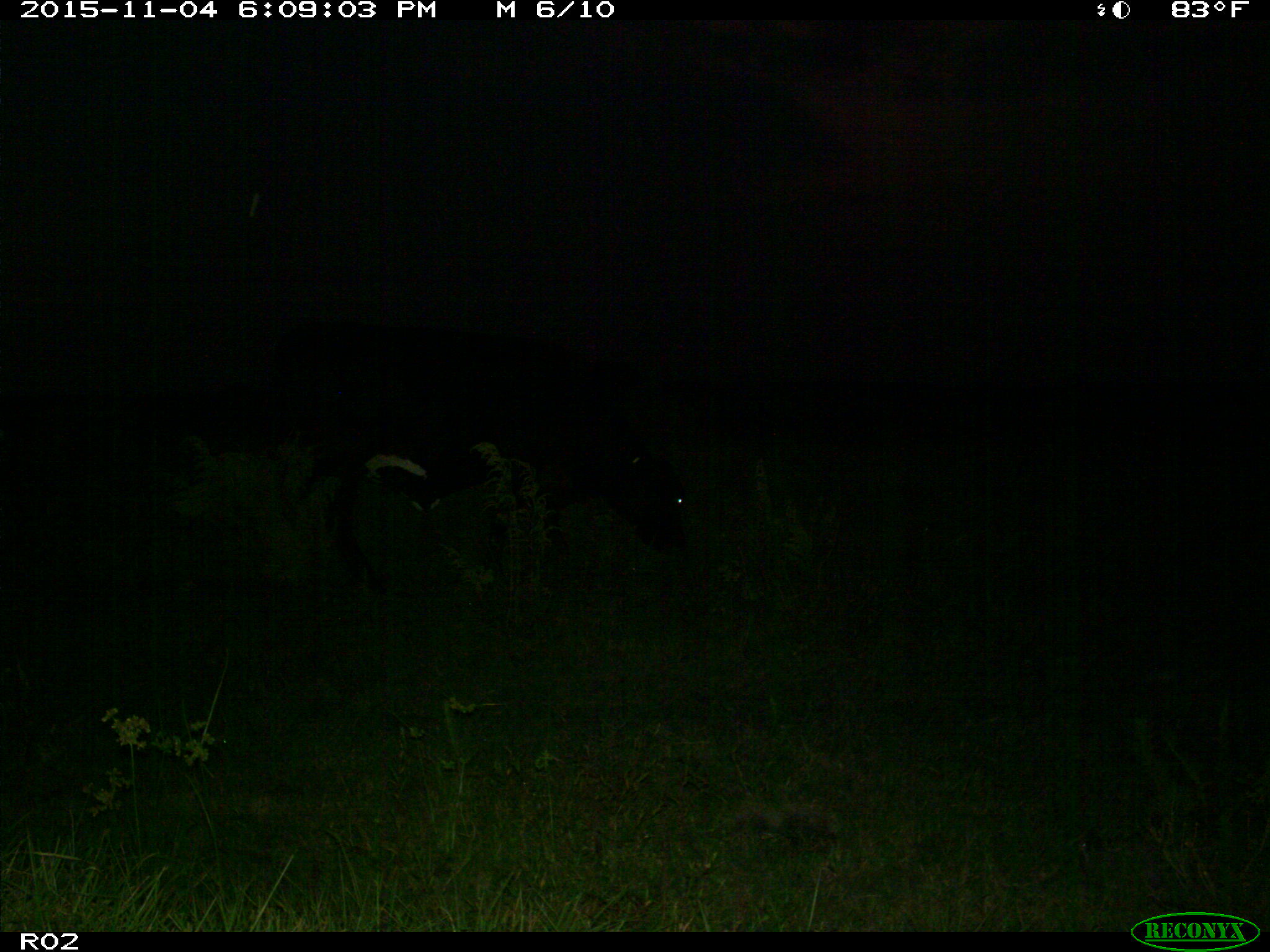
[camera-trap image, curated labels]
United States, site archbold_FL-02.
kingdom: Animalia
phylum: Chordata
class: Mammalia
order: Artiodactyla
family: Bovidae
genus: Bos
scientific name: Bos taurus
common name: domestic cow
Bos taurus (domestic cow).